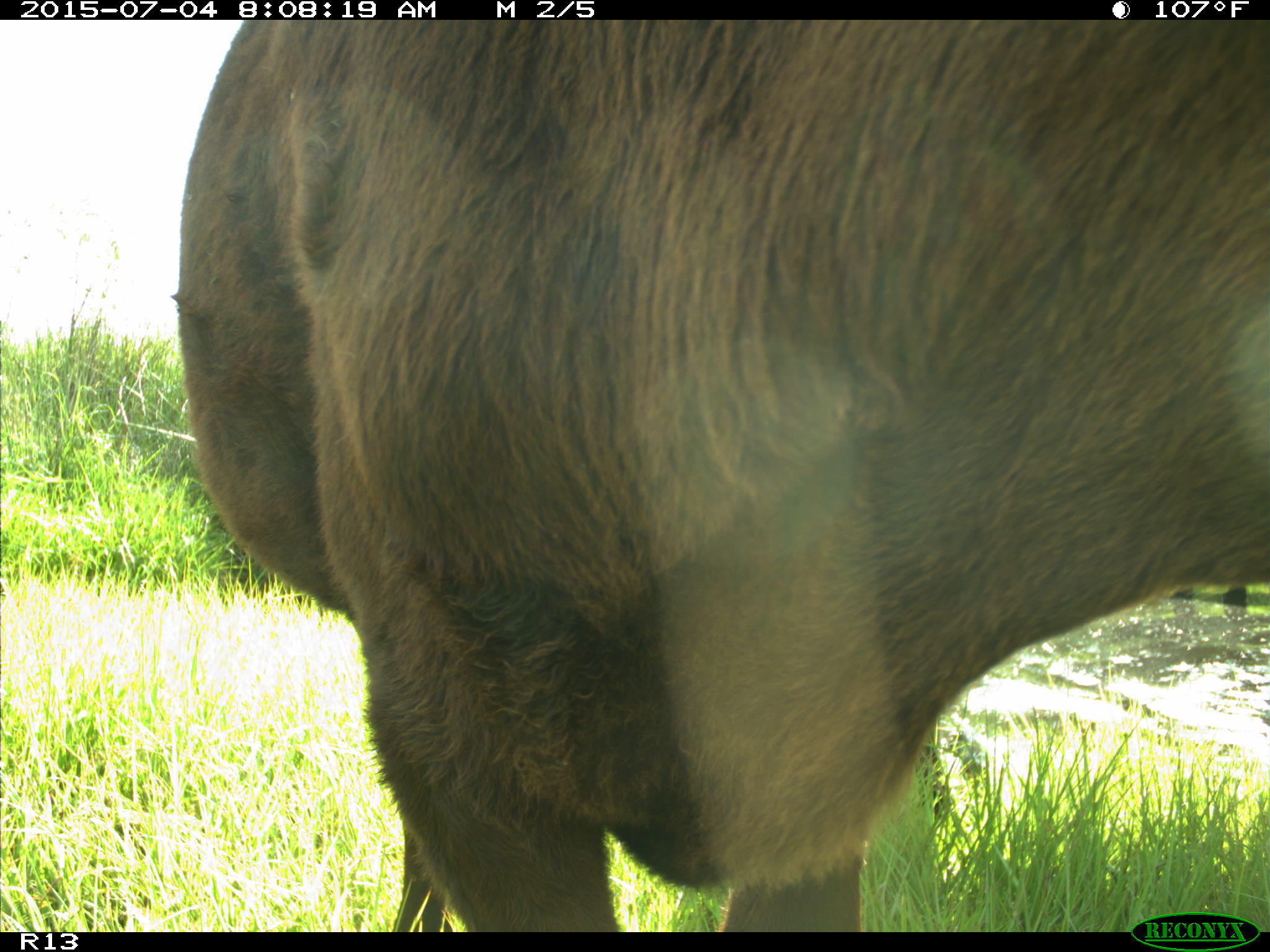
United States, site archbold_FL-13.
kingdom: Animalia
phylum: Chordata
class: Mammalia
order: Artiodactyla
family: Bovidae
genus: Bos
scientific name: Bos taurus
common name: domestic cow